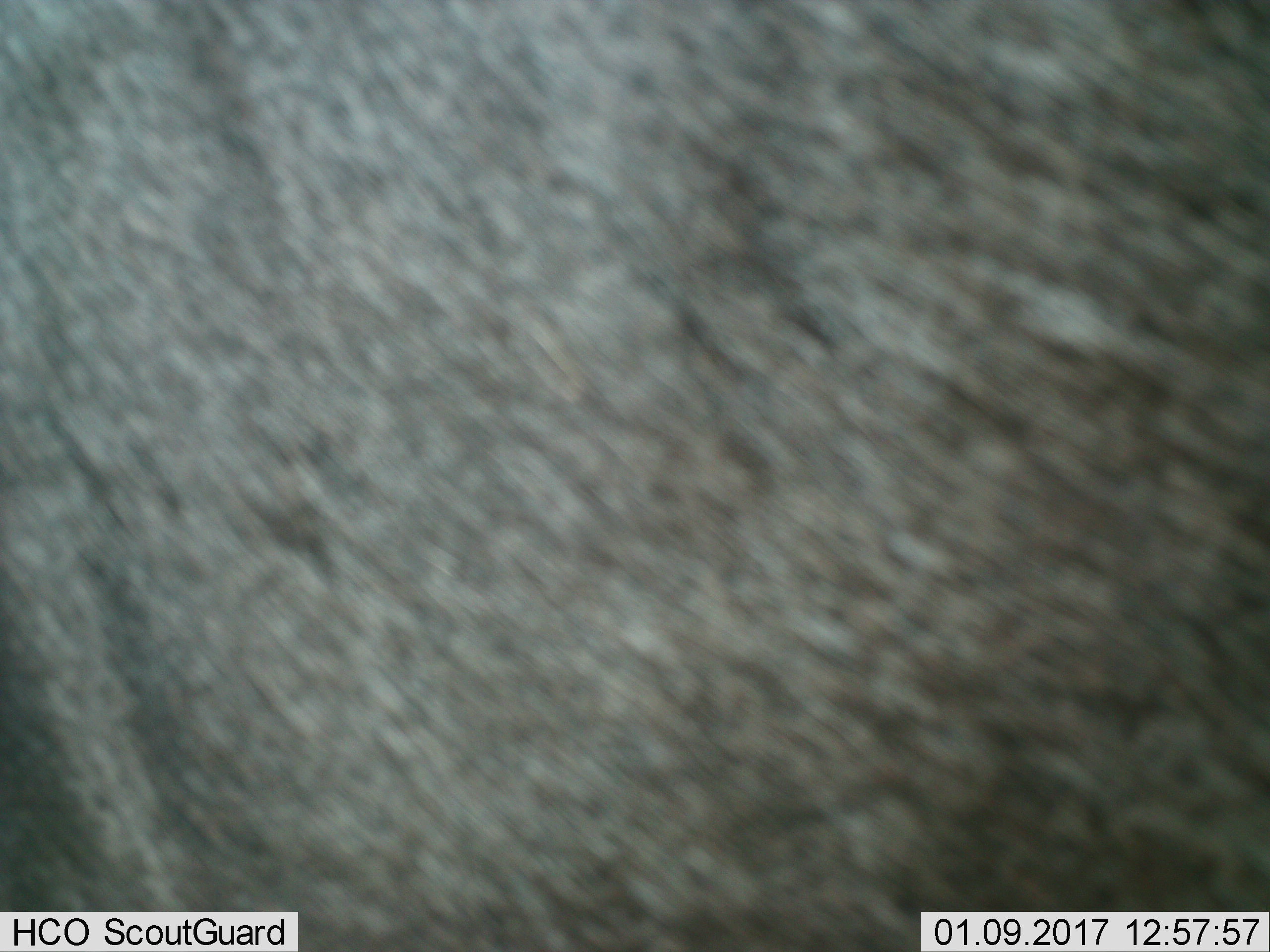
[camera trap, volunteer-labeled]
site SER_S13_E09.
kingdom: Animalia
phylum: Chordata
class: Mammalia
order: Artiodactyla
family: Bovidae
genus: Connochaetes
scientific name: Connochaetes taurinus taurinus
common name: blue wildebeest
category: wildebeestblue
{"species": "wildebeestblue (blue wildebeest) (Connochaetes taurinus taurinus)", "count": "1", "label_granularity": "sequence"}